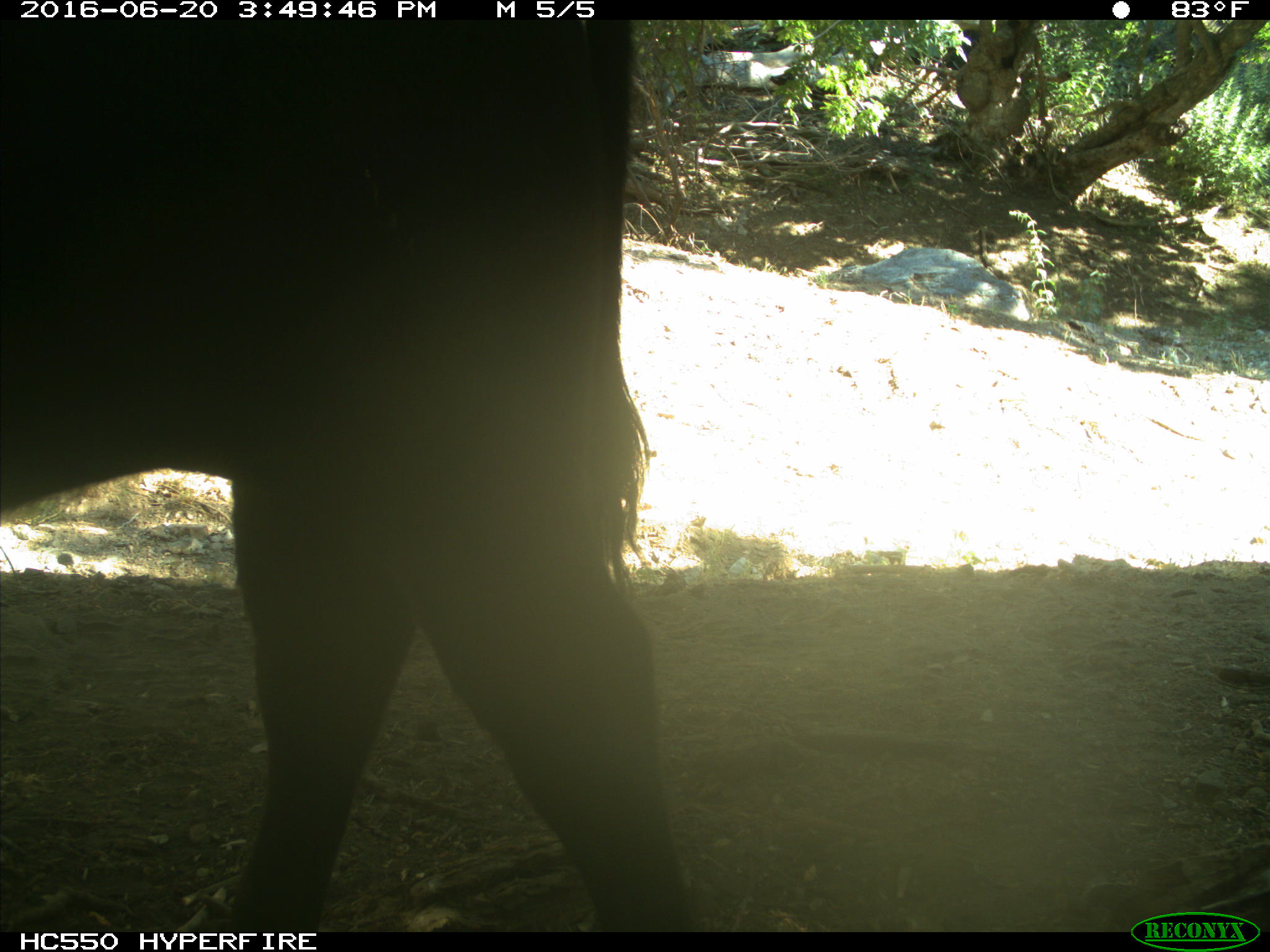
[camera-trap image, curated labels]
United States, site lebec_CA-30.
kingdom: Animalia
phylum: Chordata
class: Mammalia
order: Artiodactyla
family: Bovidae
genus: Bos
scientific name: Bos taurus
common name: domestic cow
Bos taurus (domestic cow).